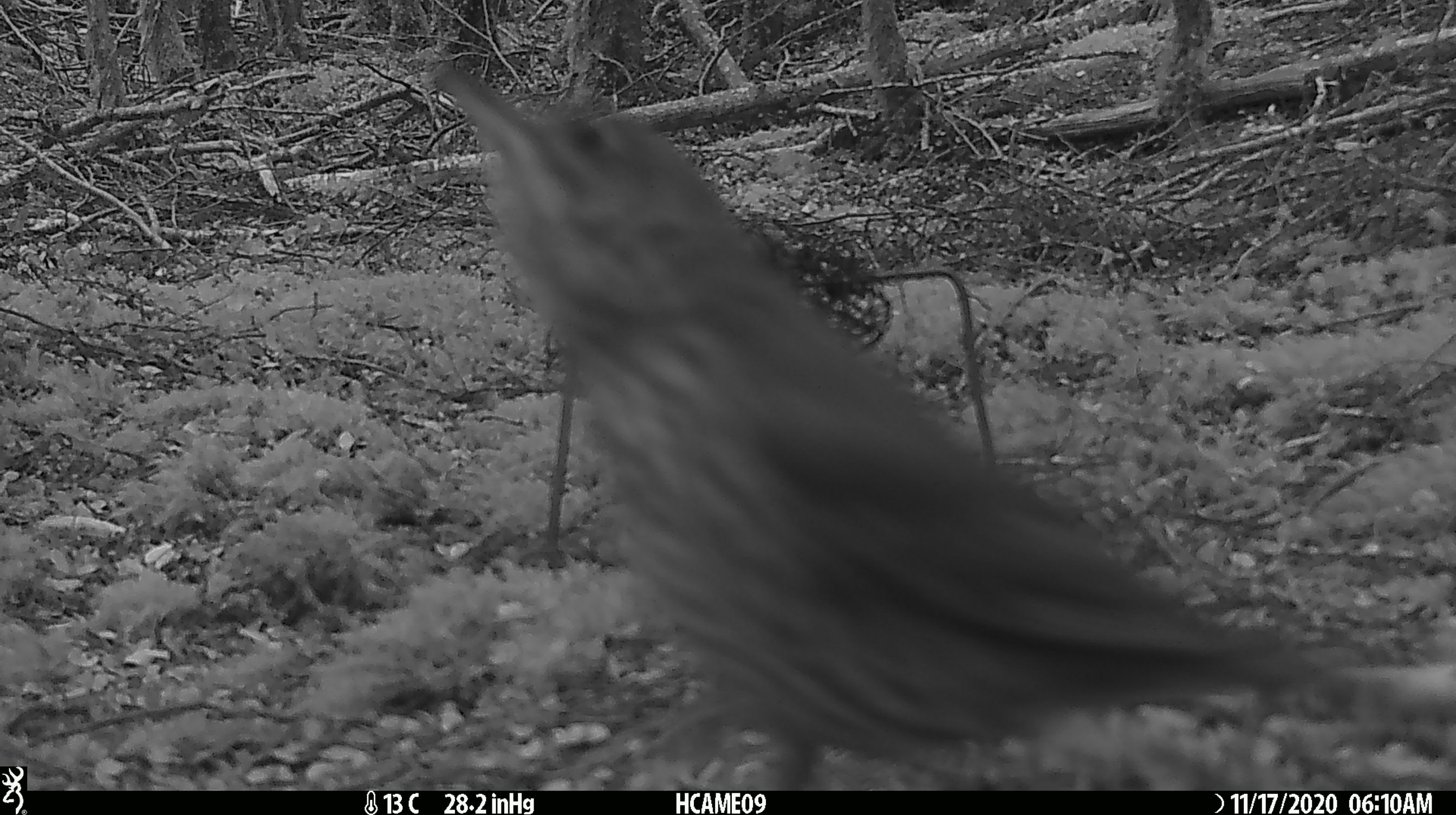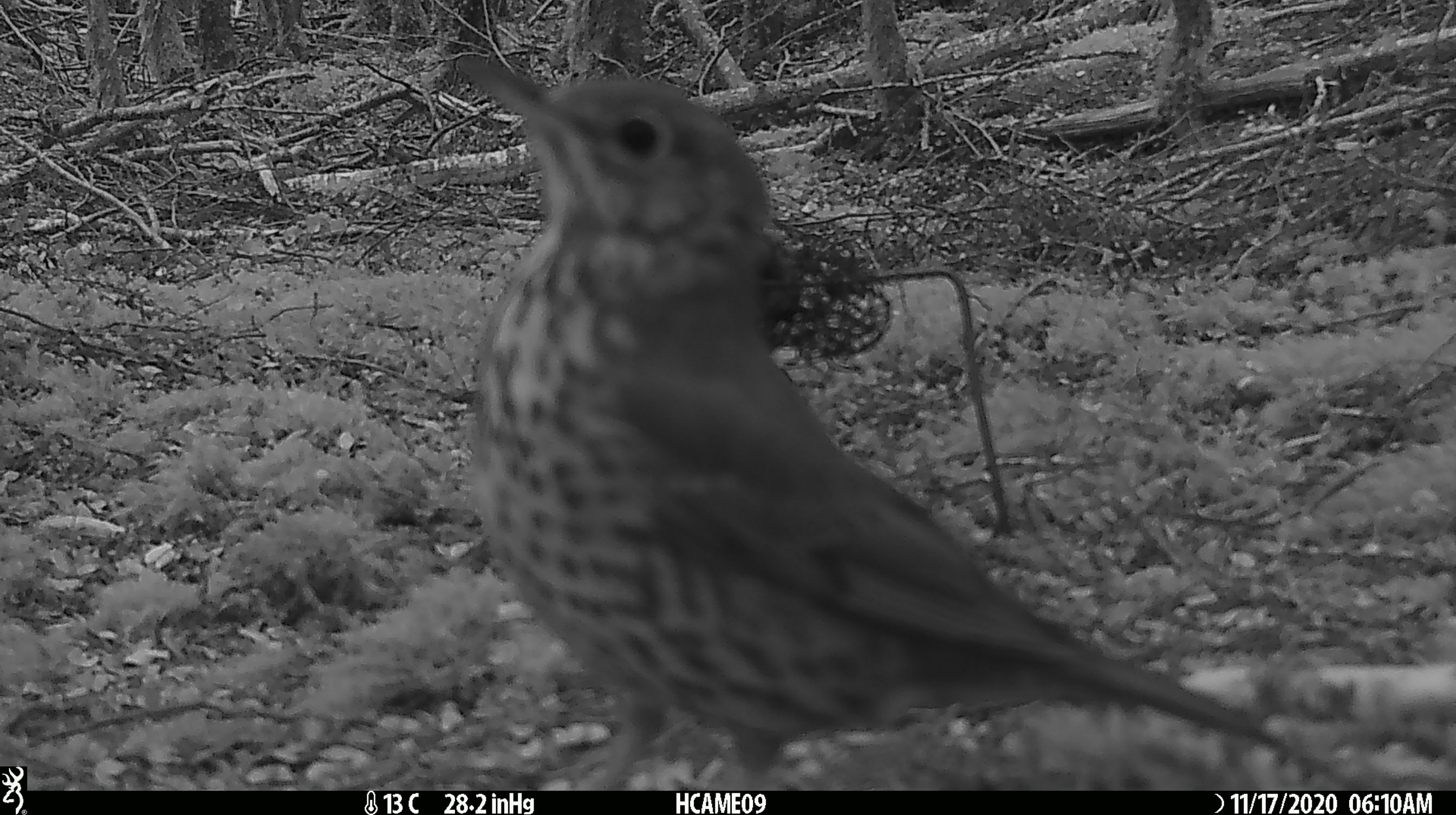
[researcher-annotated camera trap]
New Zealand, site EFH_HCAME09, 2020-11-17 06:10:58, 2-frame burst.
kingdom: Animalia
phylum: Chordata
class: Aves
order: Passeriformes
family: Turdidae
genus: Turdus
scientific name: Turdus philomelos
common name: song thrush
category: thrush